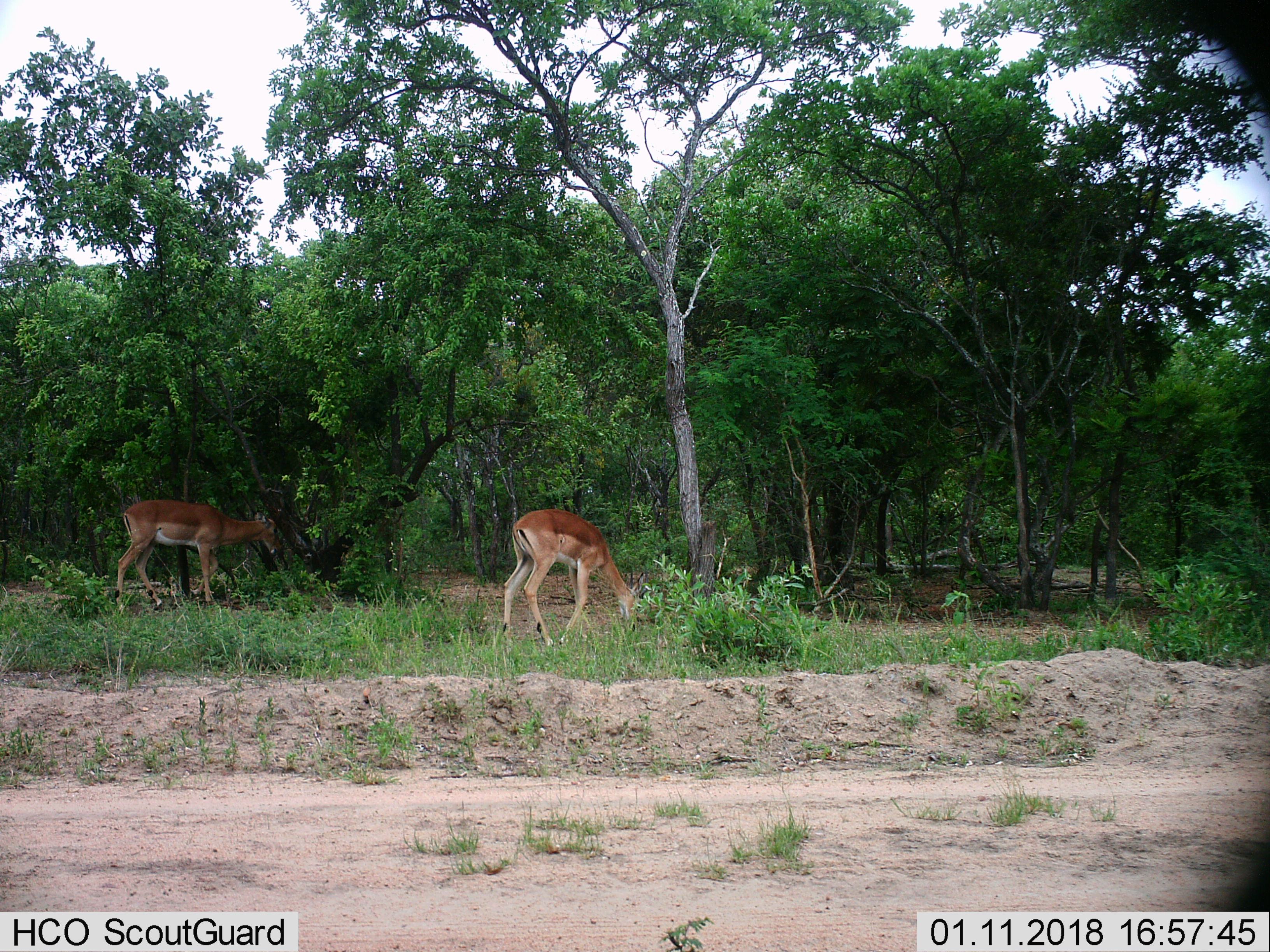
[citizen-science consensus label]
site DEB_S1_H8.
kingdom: Animalia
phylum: Chordata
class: Mammalia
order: Artiodactyla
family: Bovidae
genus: Aepyceros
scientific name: Aepyceros melampus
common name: impala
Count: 2.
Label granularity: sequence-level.